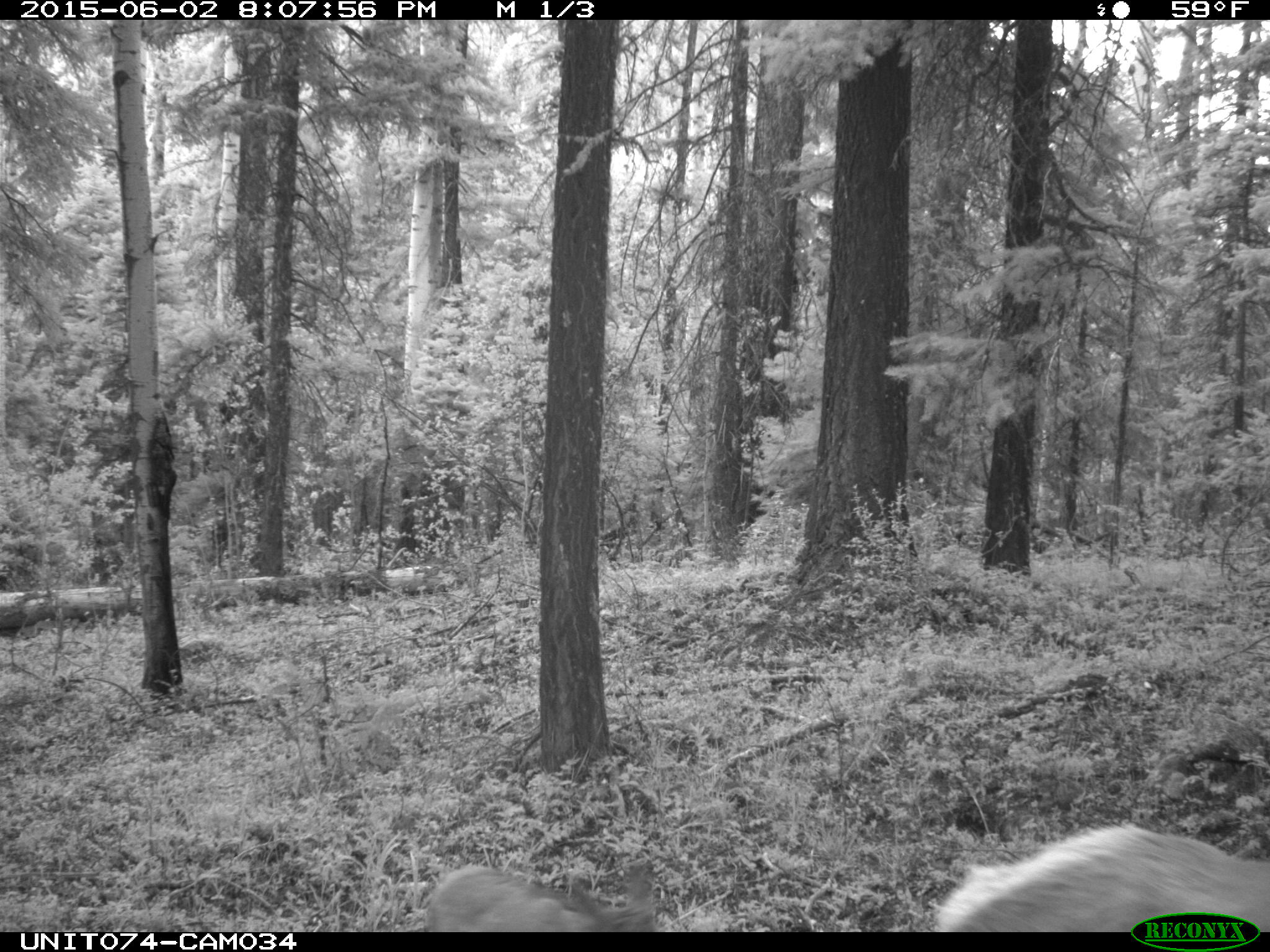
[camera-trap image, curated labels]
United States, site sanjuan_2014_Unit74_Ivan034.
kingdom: Animalia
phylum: Chordata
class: Mammalia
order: Artiodactyla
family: Cervidae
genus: Cervus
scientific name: Cervus elaphus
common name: red deer